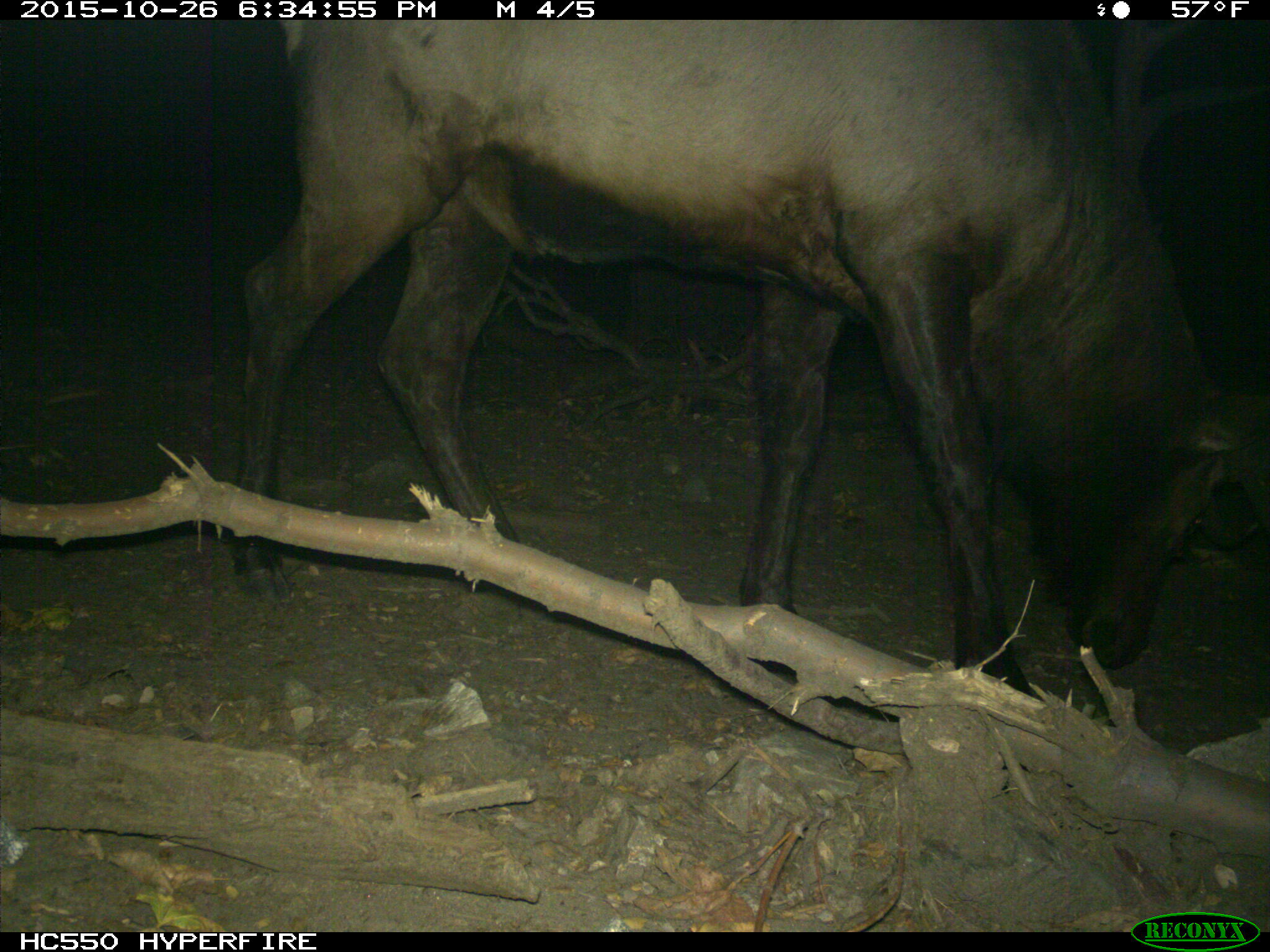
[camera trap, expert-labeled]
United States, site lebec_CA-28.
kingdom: Animalia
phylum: Chordata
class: Mammalia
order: Artiodactyla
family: Cervidae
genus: Cervus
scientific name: Cervus canadensis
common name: elk